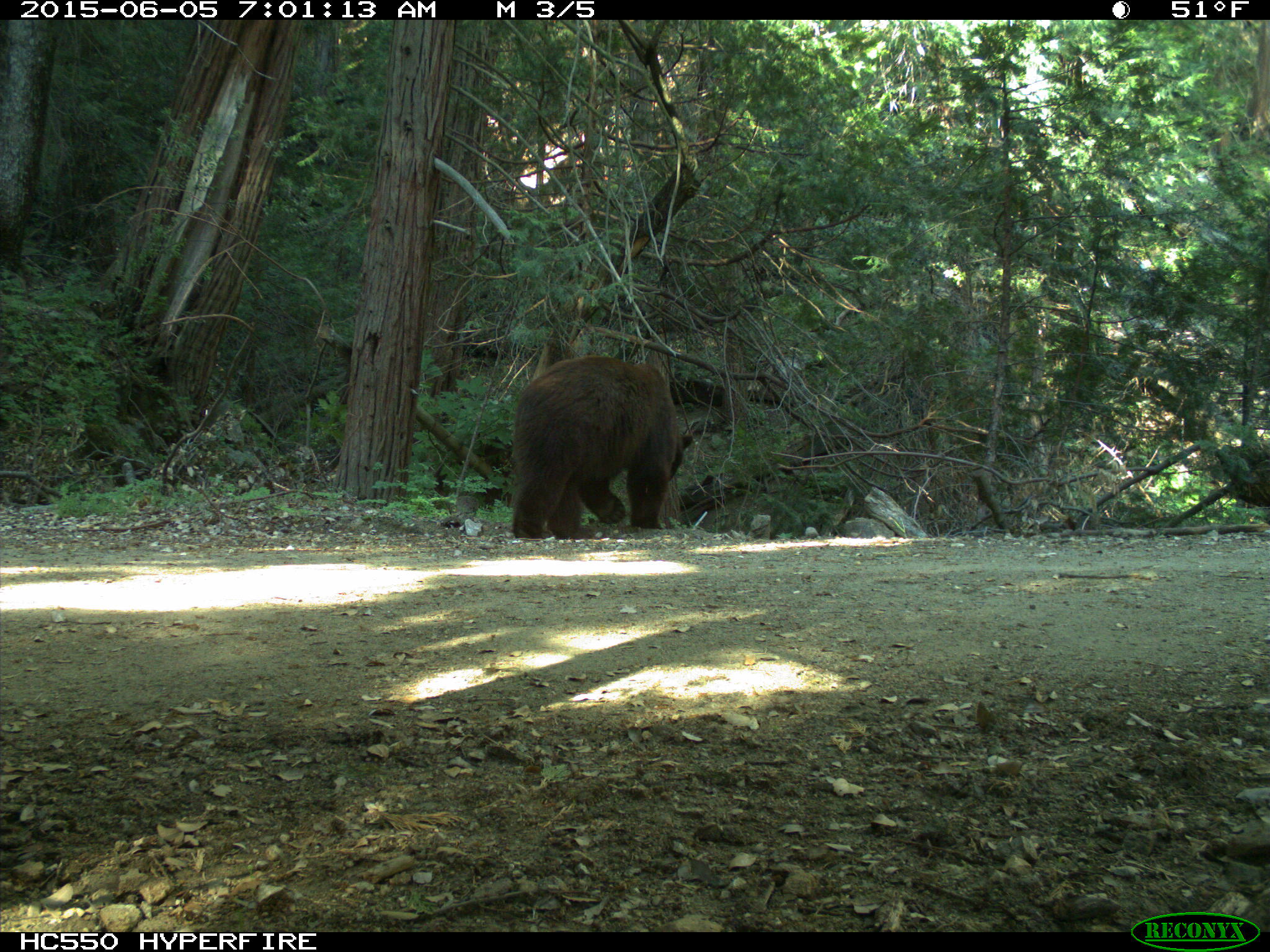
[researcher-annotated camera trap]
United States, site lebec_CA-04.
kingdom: Animalia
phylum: Chordata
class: Mammalia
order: Carnivora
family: Ursidae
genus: Ursus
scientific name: Ursus americanus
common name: american black bear